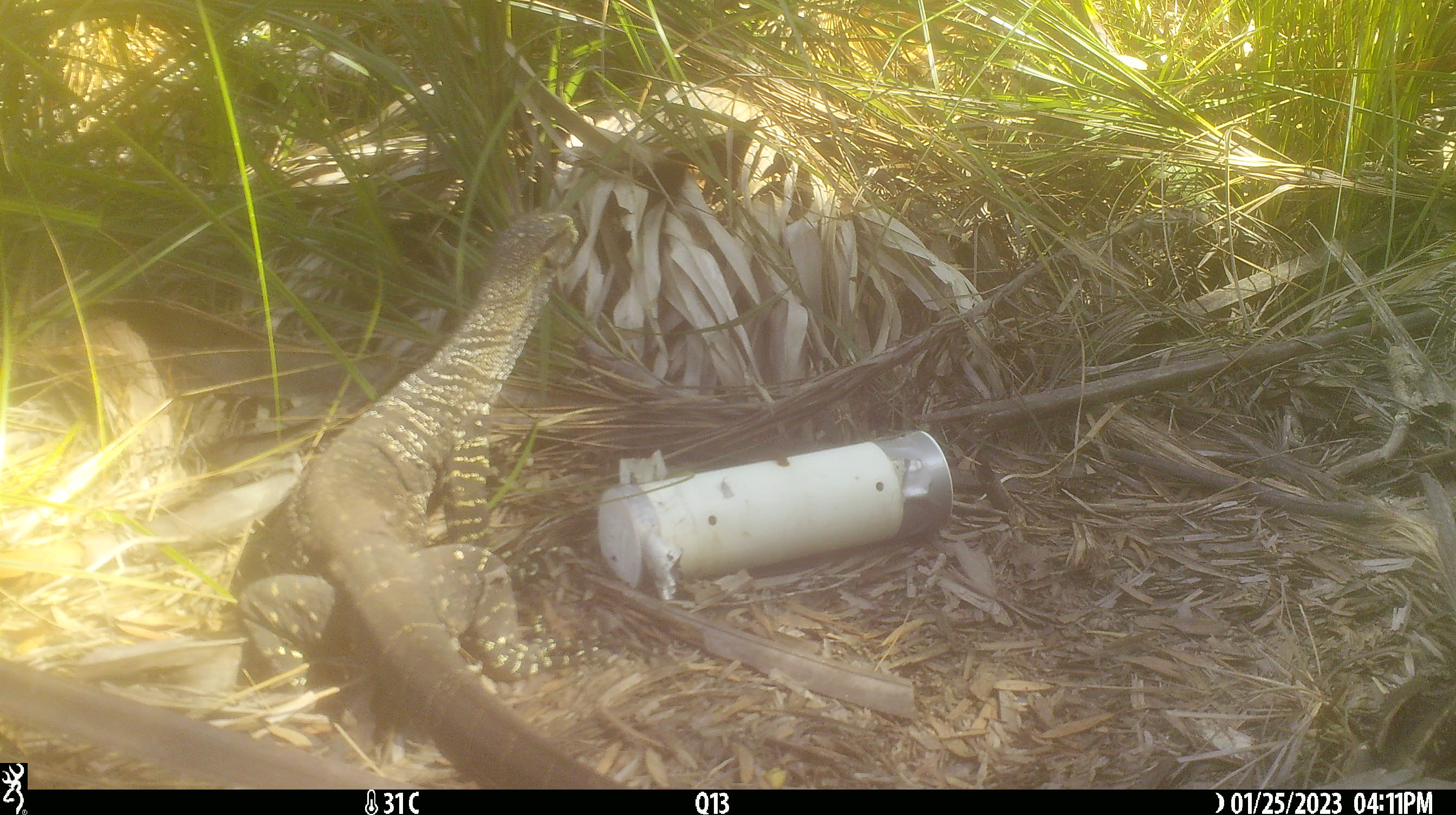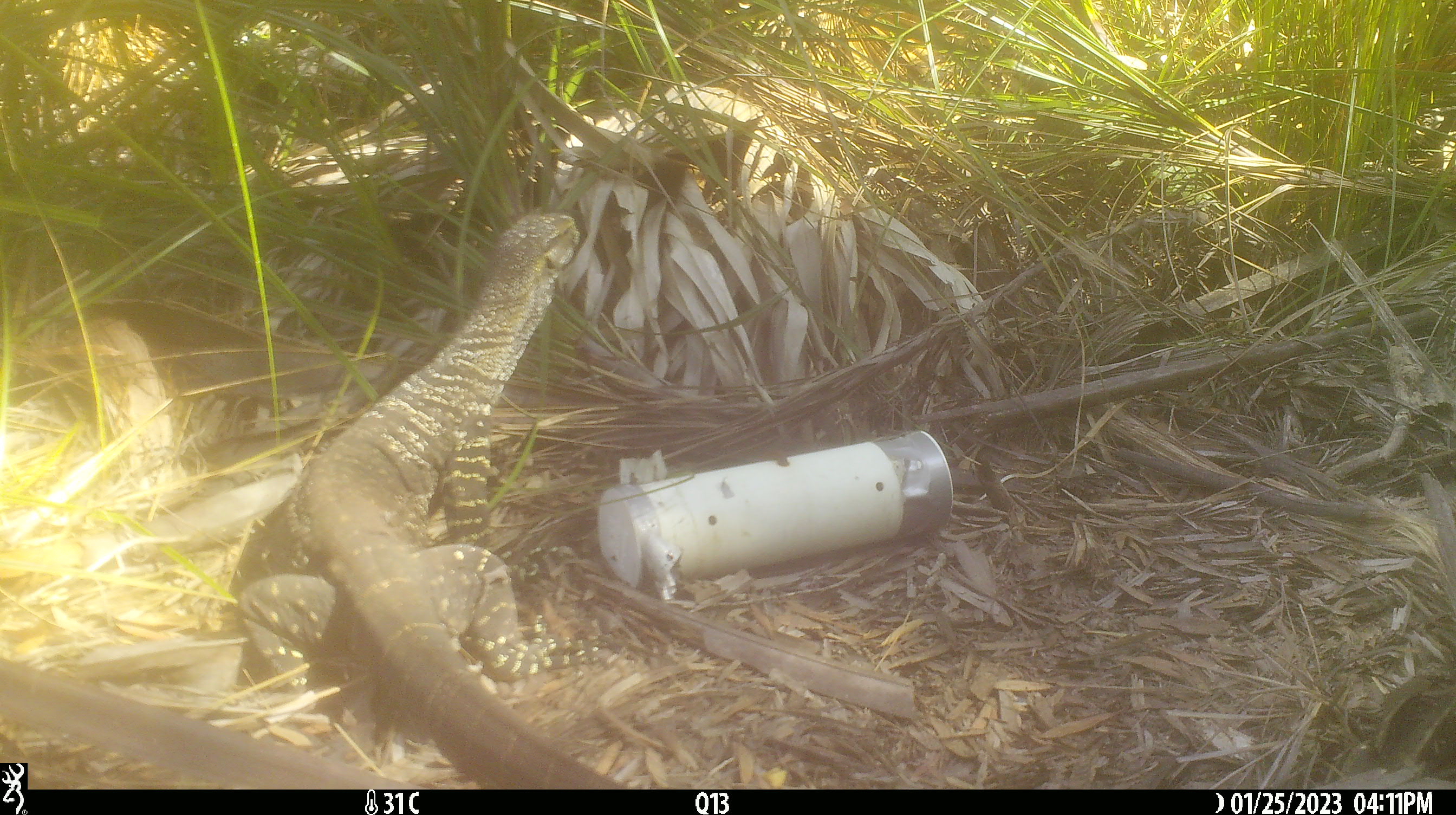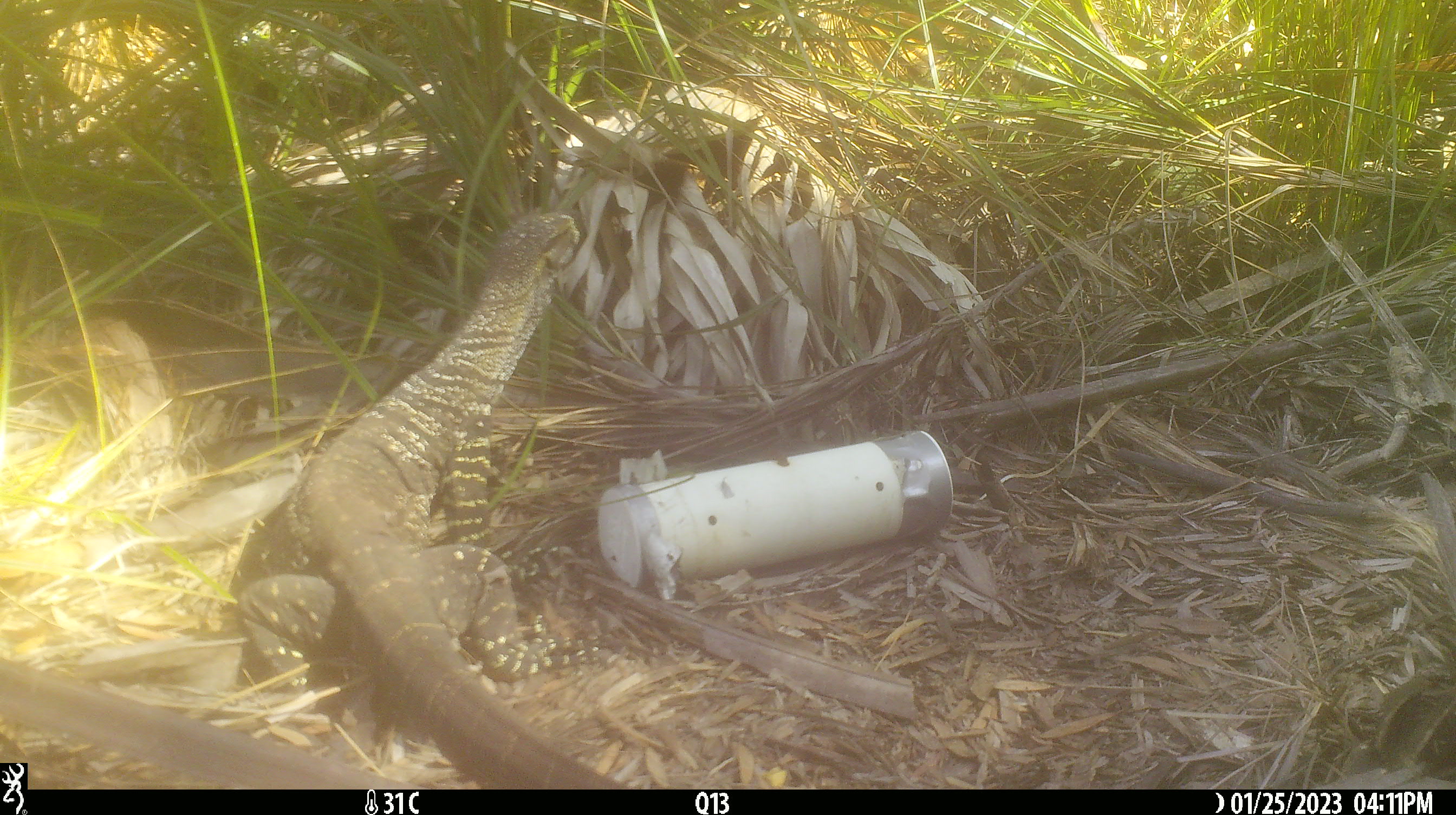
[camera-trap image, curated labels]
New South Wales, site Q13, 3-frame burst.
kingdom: Animalia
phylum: Chordata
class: Reptilia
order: Squamata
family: Varanidae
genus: Varanus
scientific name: Varanus varius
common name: lace monitor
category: goanna